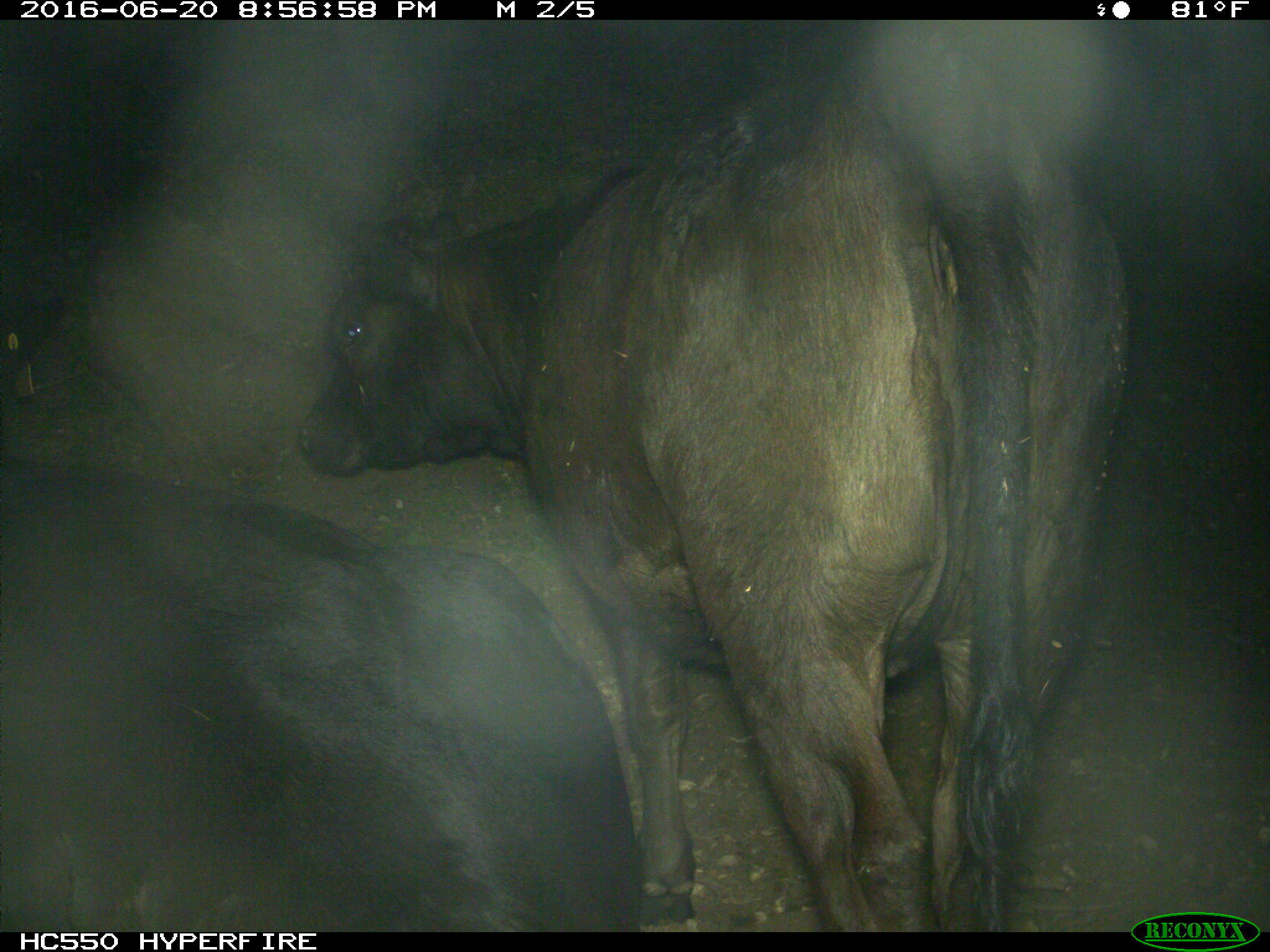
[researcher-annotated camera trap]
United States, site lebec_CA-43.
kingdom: Animalia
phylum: Chordata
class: Mammalia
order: Artiodactyla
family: Bovidae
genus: Bos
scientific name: Bos taurus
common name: domestic cow